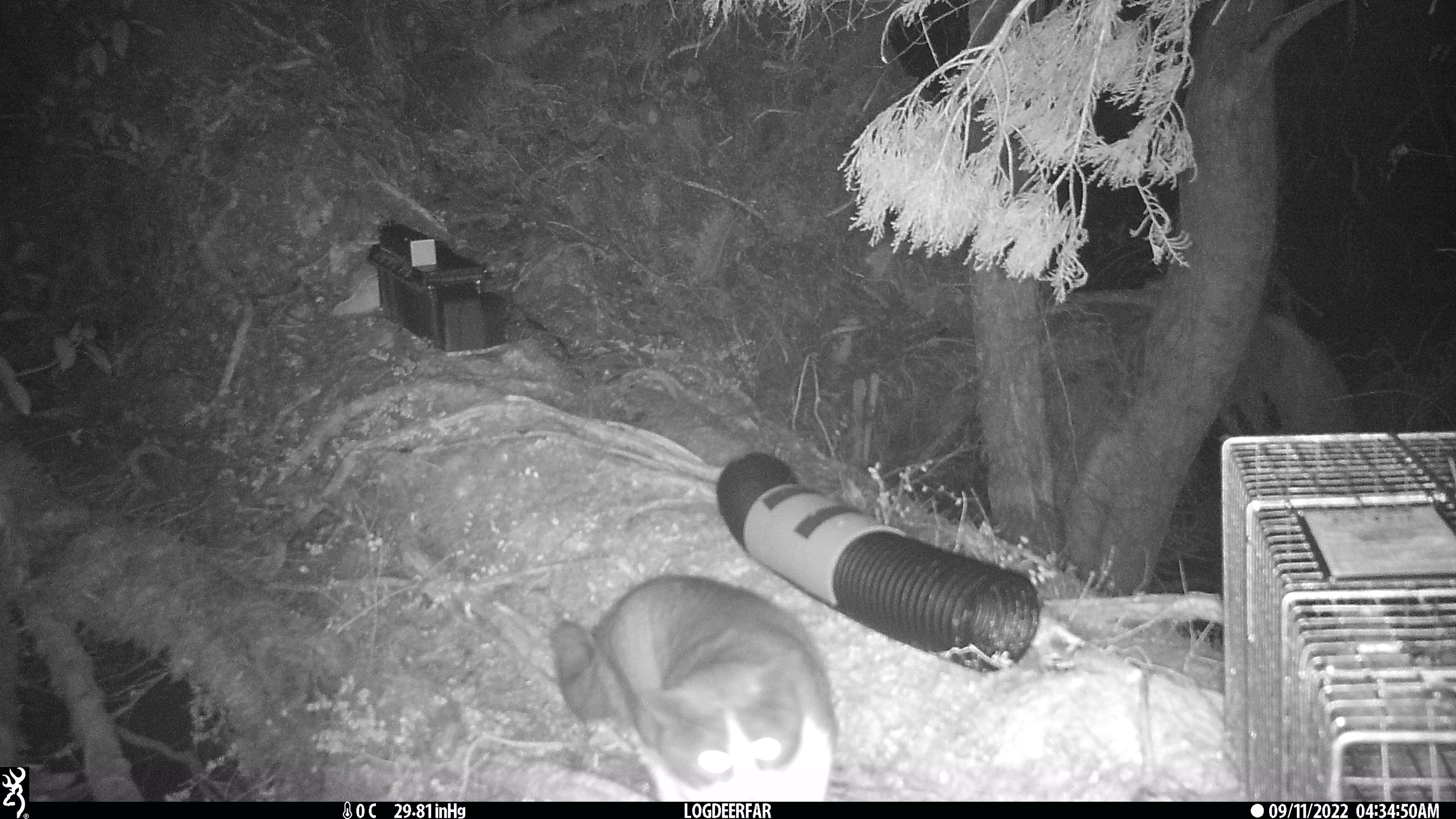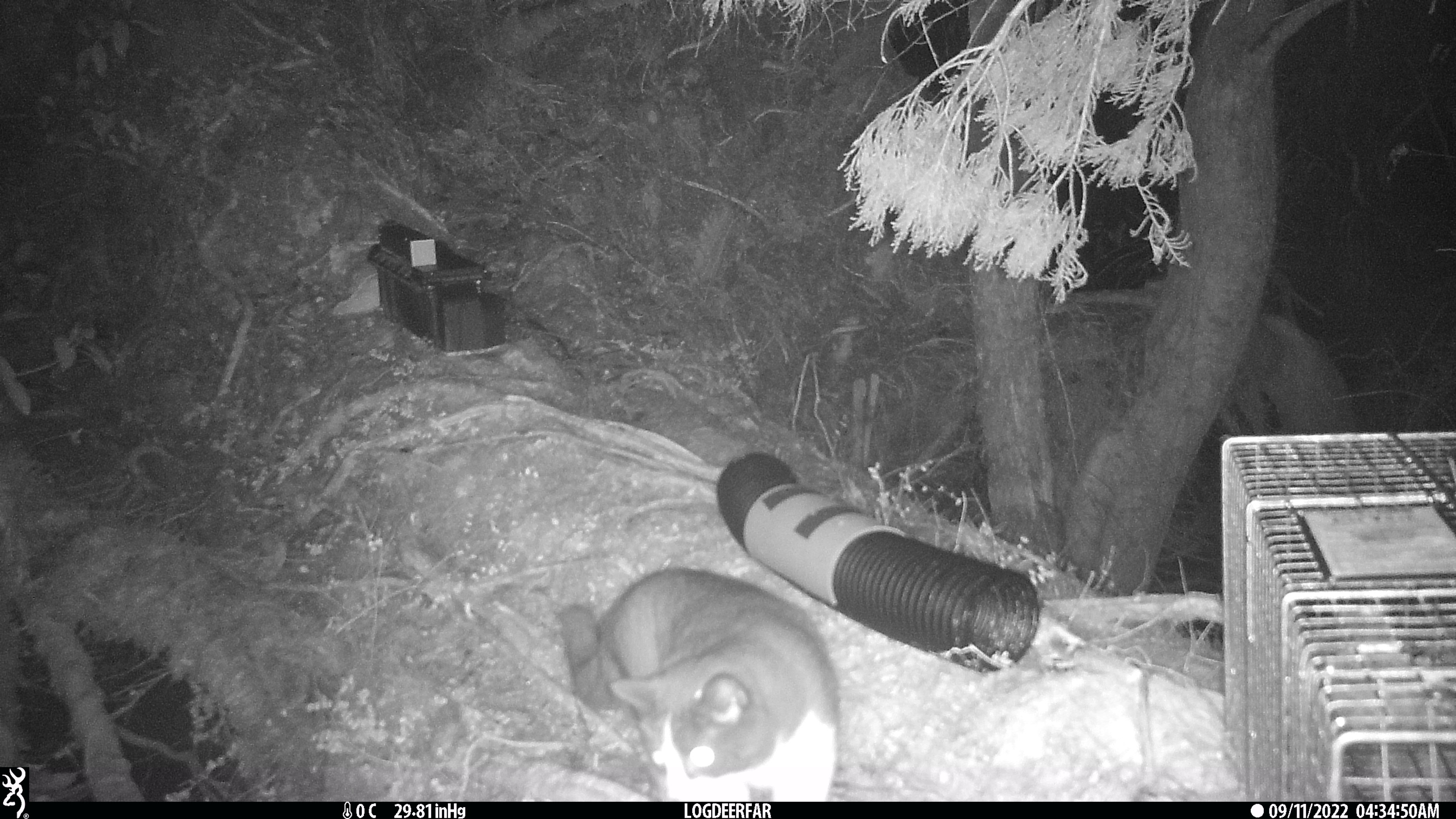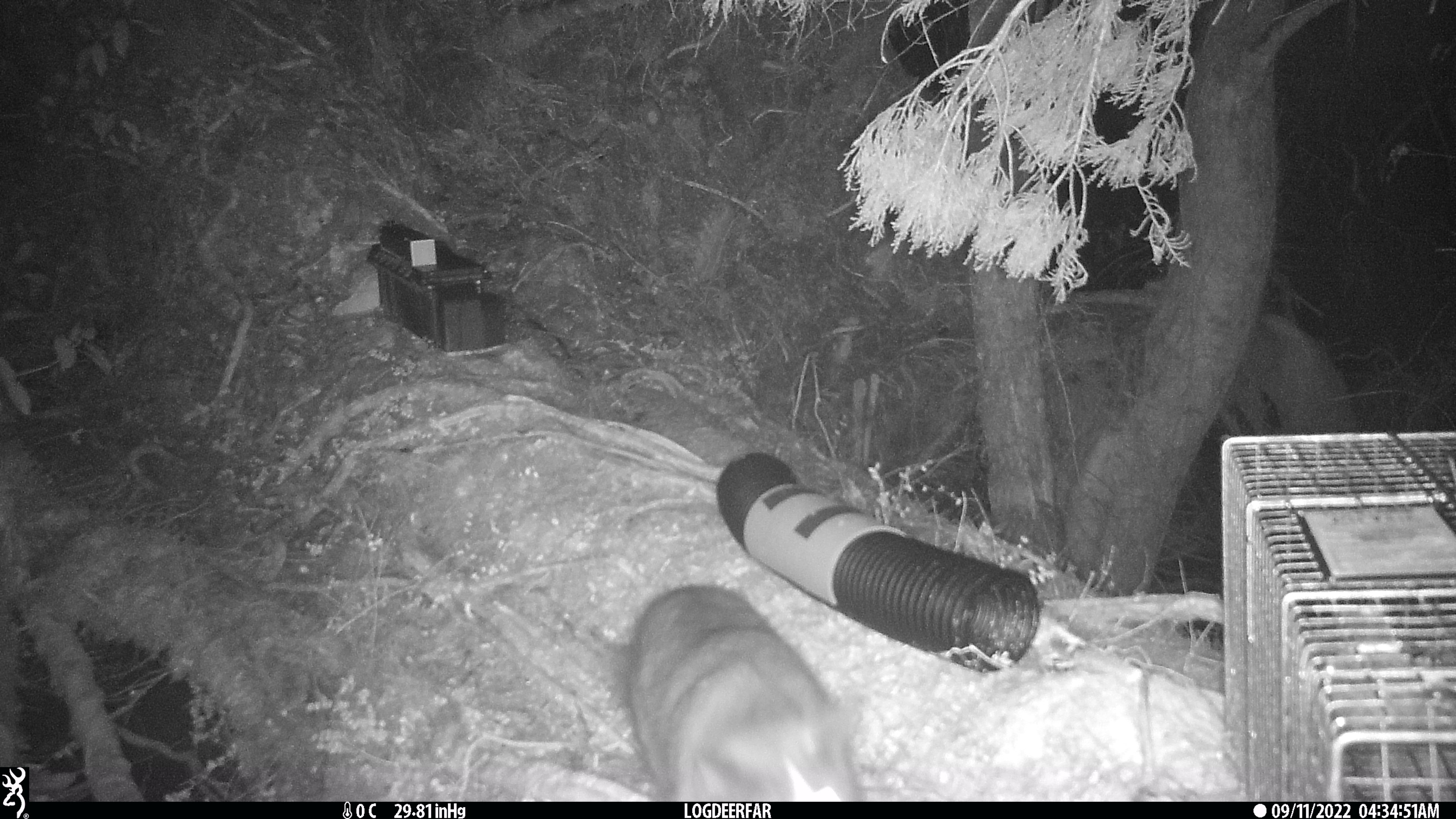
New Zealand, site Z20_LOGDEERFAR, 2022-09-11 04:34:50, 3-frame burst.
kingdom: Animalia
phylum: Chordata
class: Mammalia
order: Carnivora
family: Felidae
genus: Felis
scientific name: Felis catus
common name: domestic cat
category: cat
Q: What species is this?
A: Cat (domestic cat) (Felis catus).